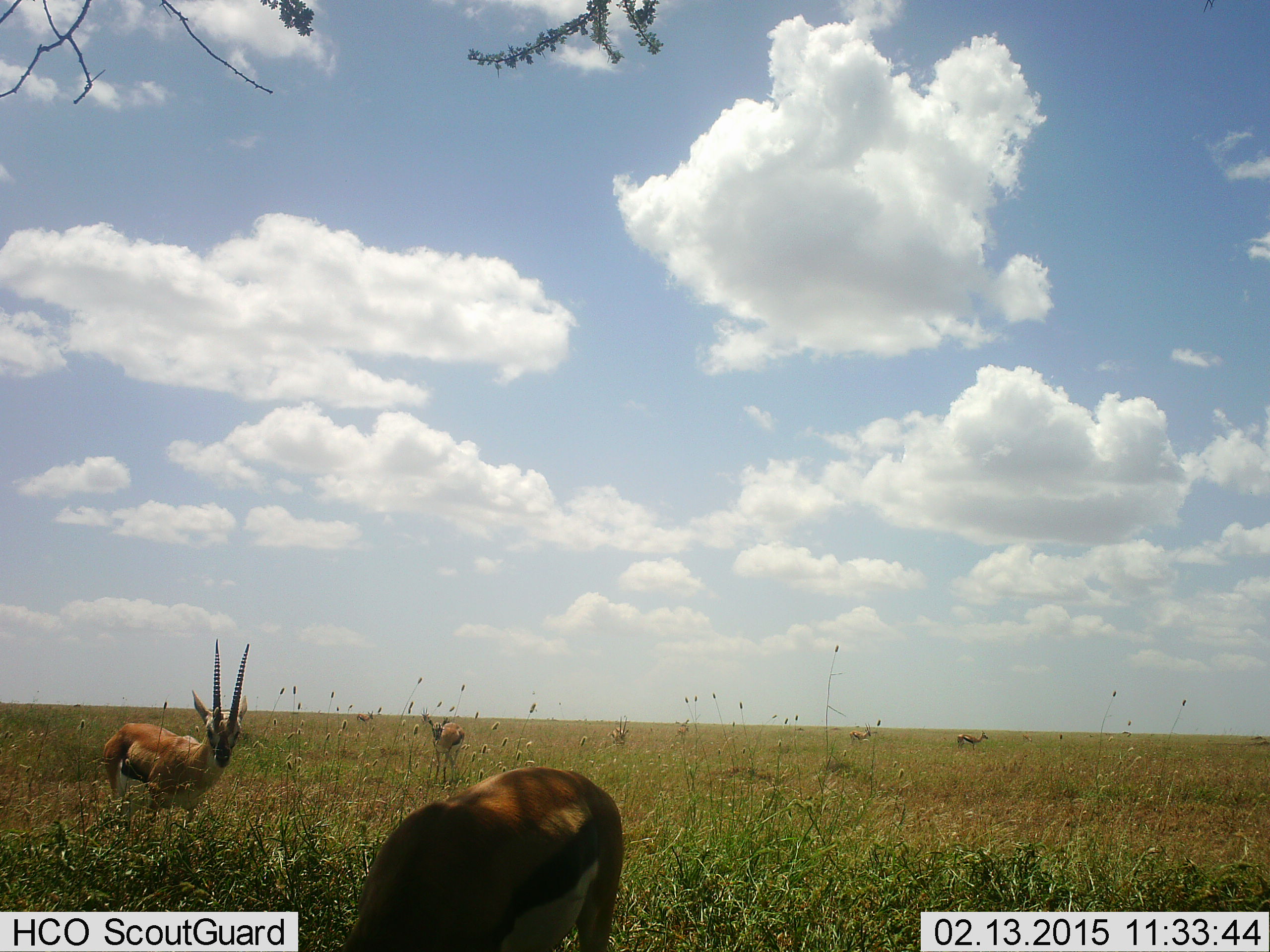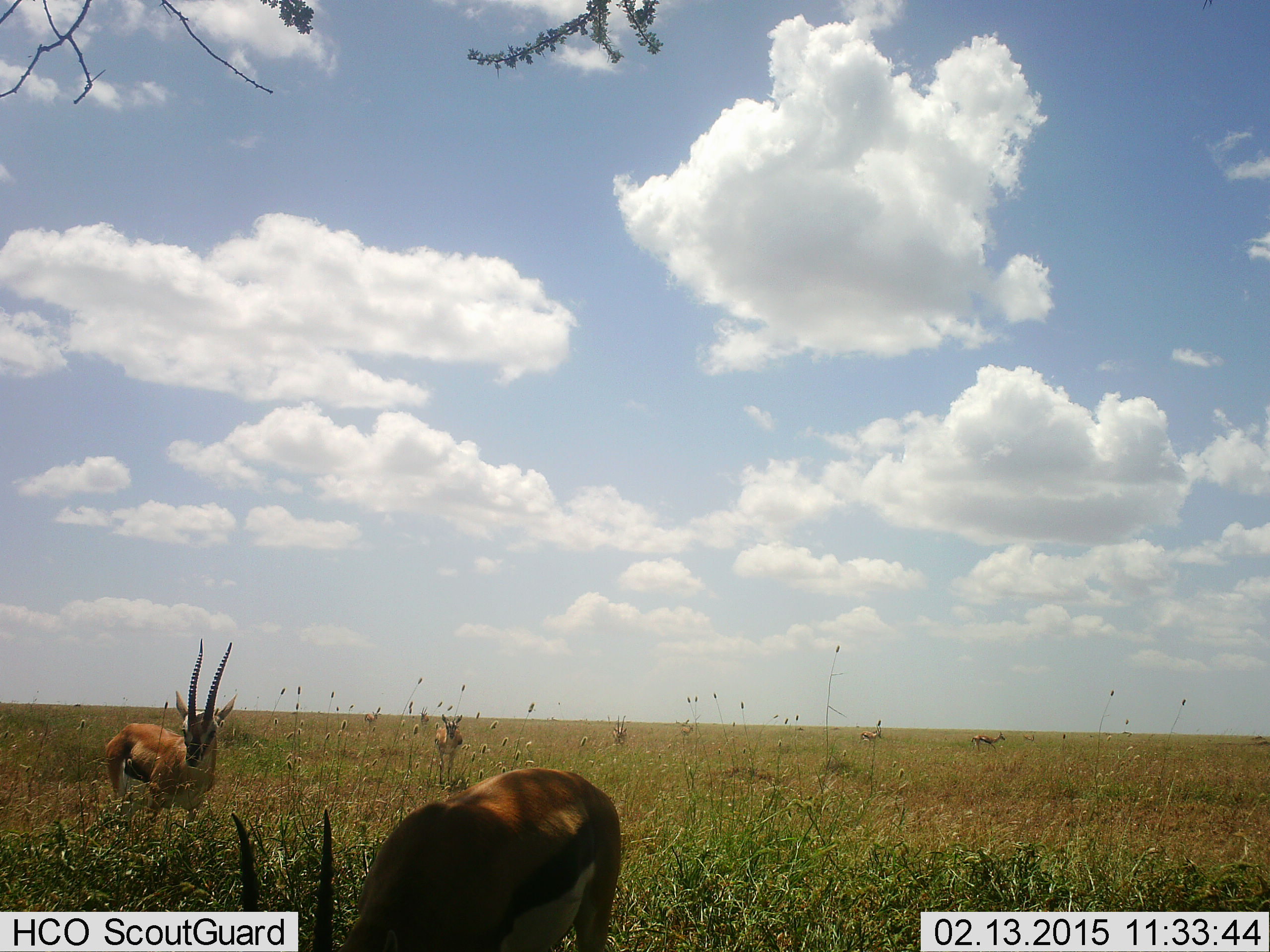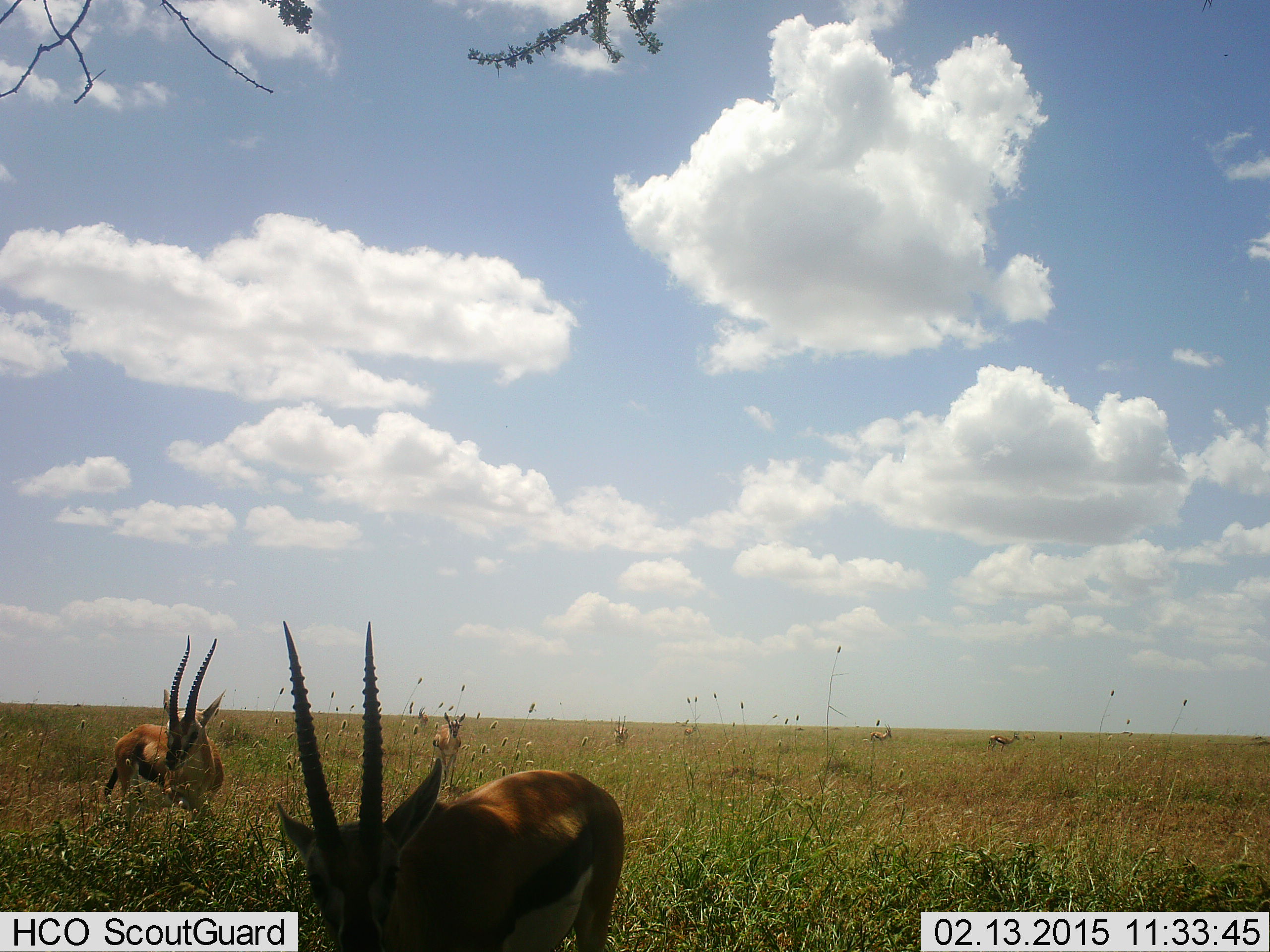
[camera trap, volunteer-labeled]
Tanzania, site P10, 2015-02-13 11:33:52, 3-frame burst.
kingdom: Animalia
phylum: Chordata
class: Mammalia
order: Artiodactyla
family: Bovidae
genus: Eudorcas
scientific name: Eudorcas thomsonii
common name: thomson's gazelle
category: gazellethomsons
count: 6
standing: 73%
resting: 0%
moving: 36%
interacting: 0%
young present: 9%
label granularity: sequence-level